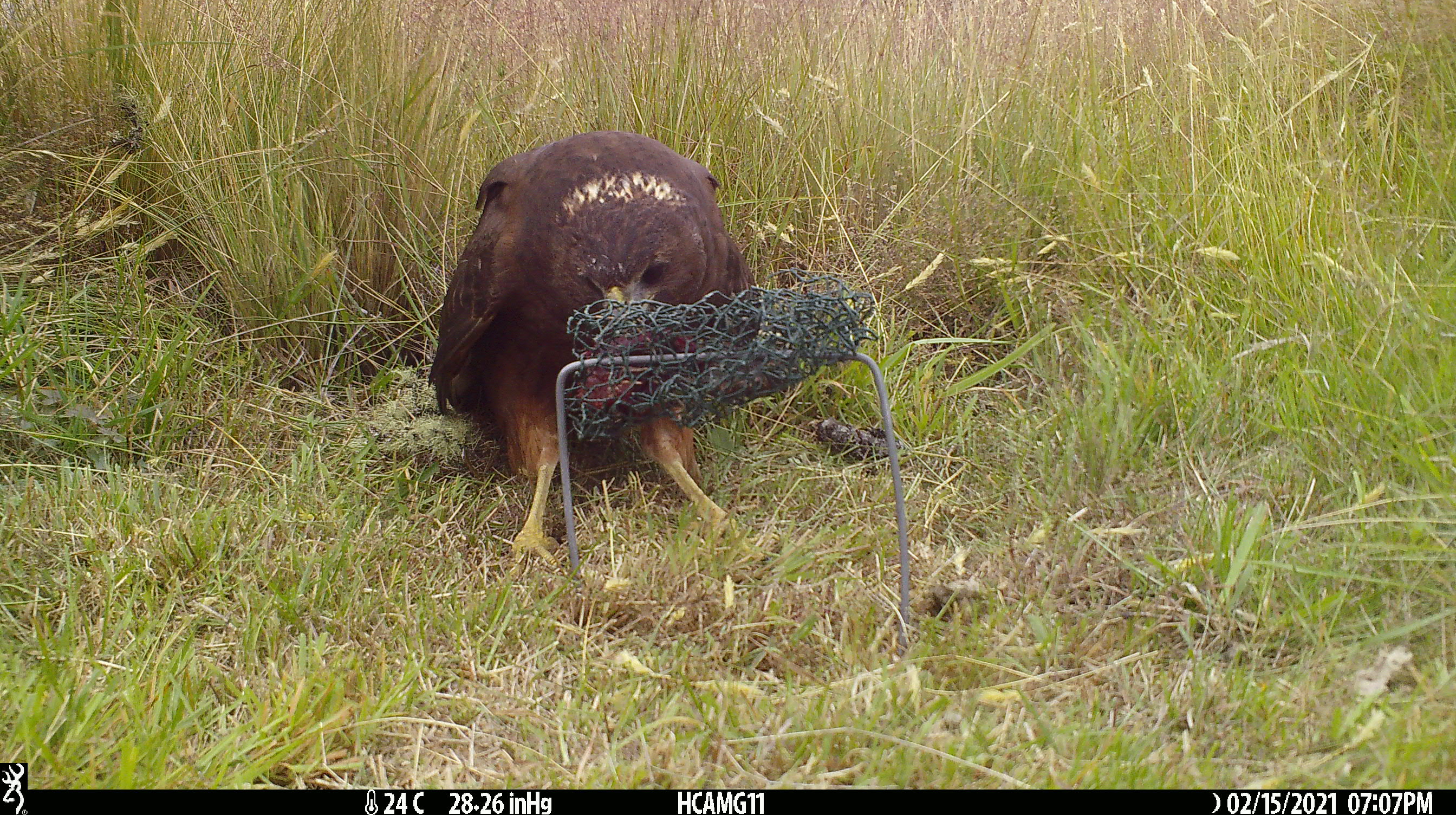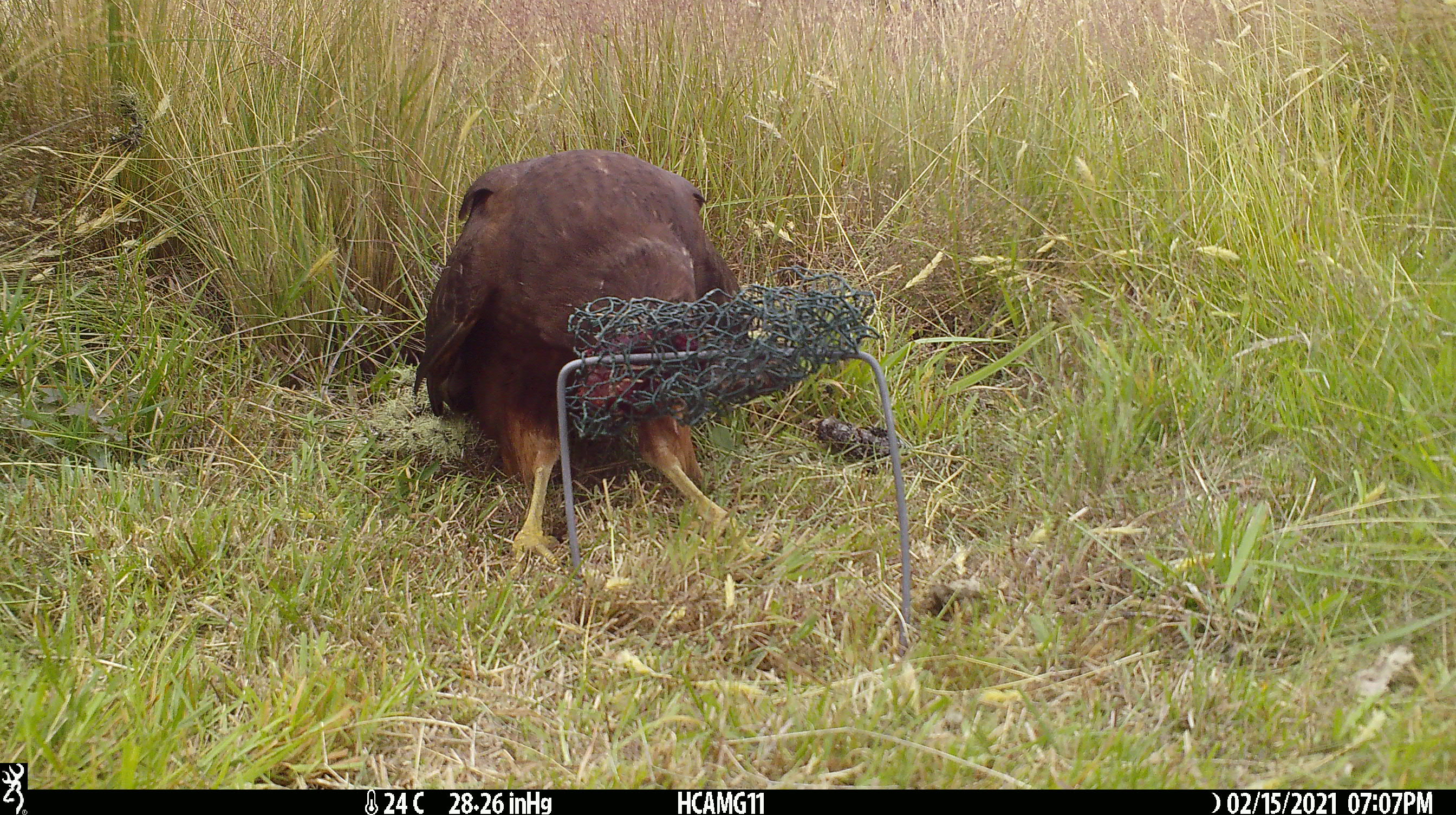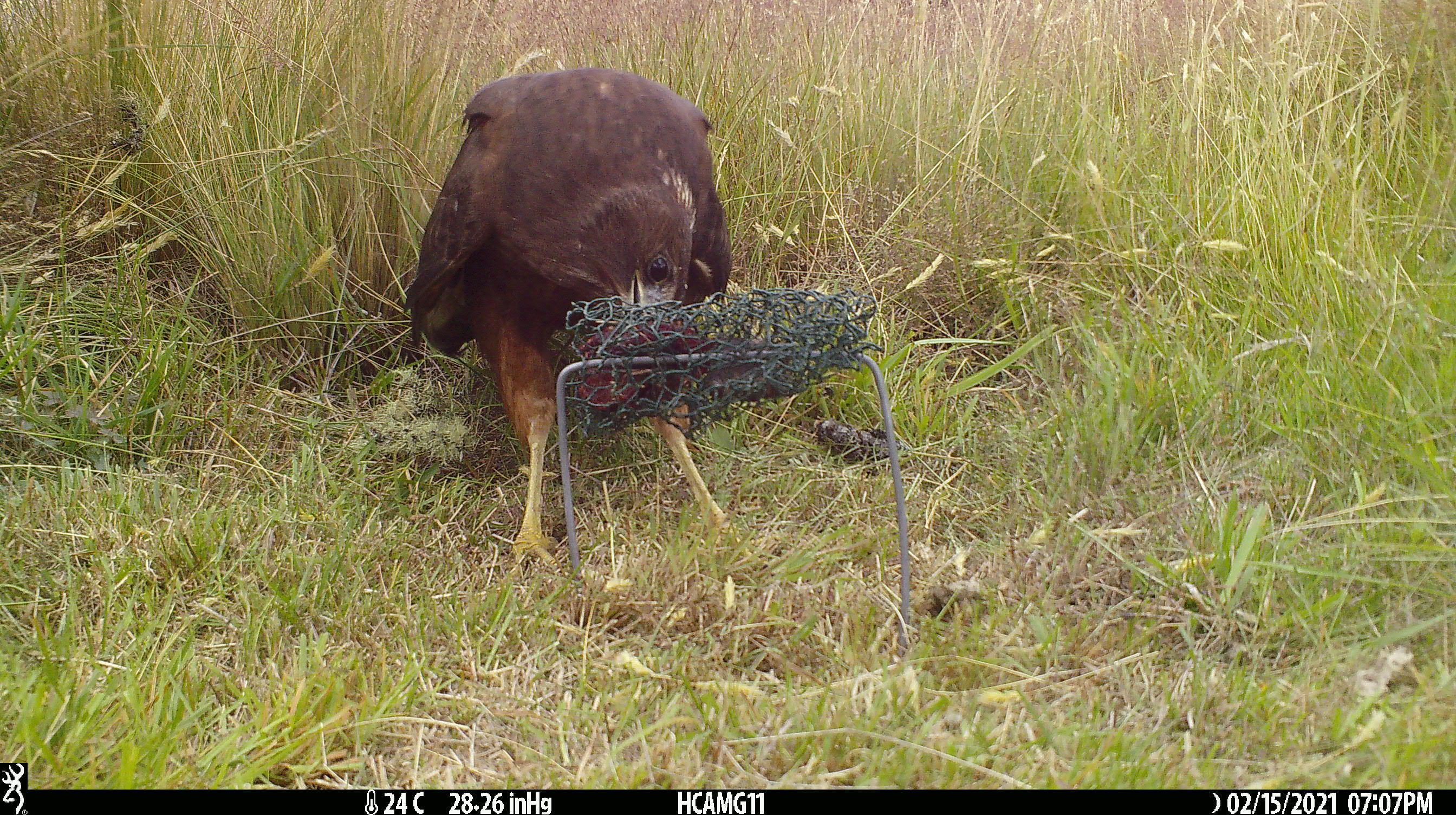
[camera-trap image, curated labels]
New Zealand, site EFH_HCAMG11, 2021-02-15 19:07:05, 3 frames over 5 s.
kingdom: Animalia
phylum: Chordata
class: Aves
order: Accipitriformes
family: Accipitridae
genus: Circus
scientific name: Circus approximans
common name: swamp harrier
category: harrier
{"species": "harrier (swamp harrier) (Circus approximans)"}